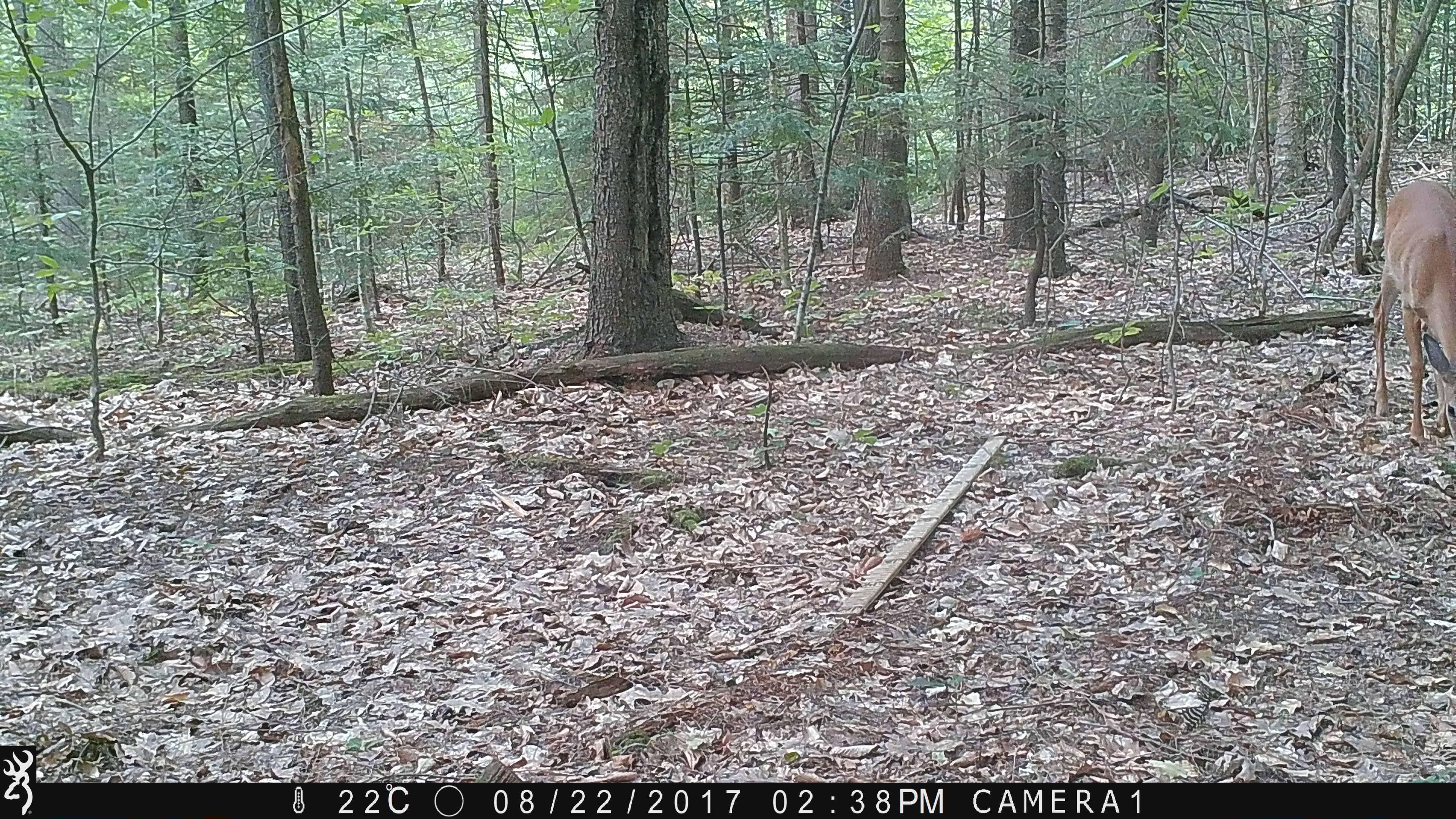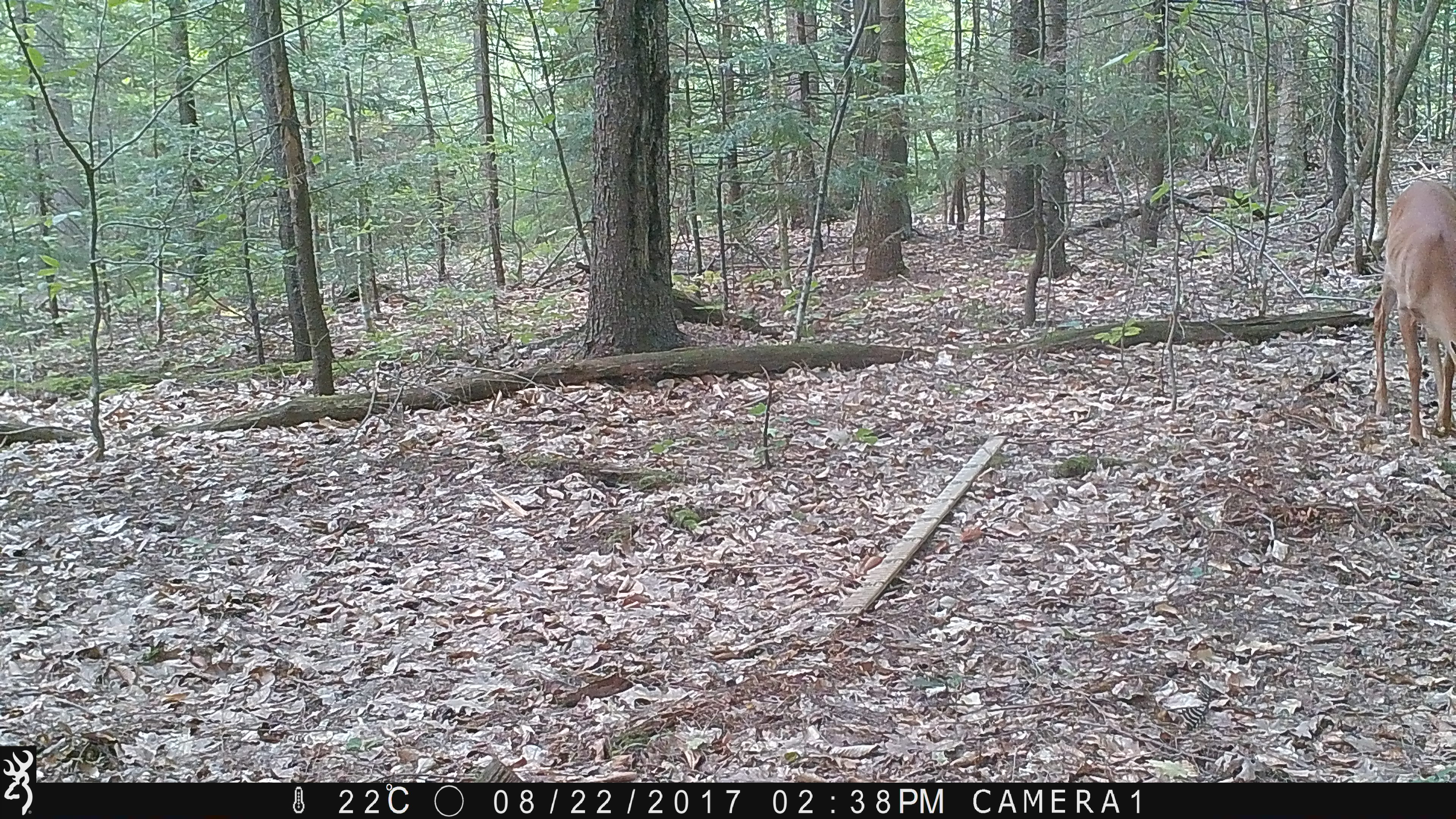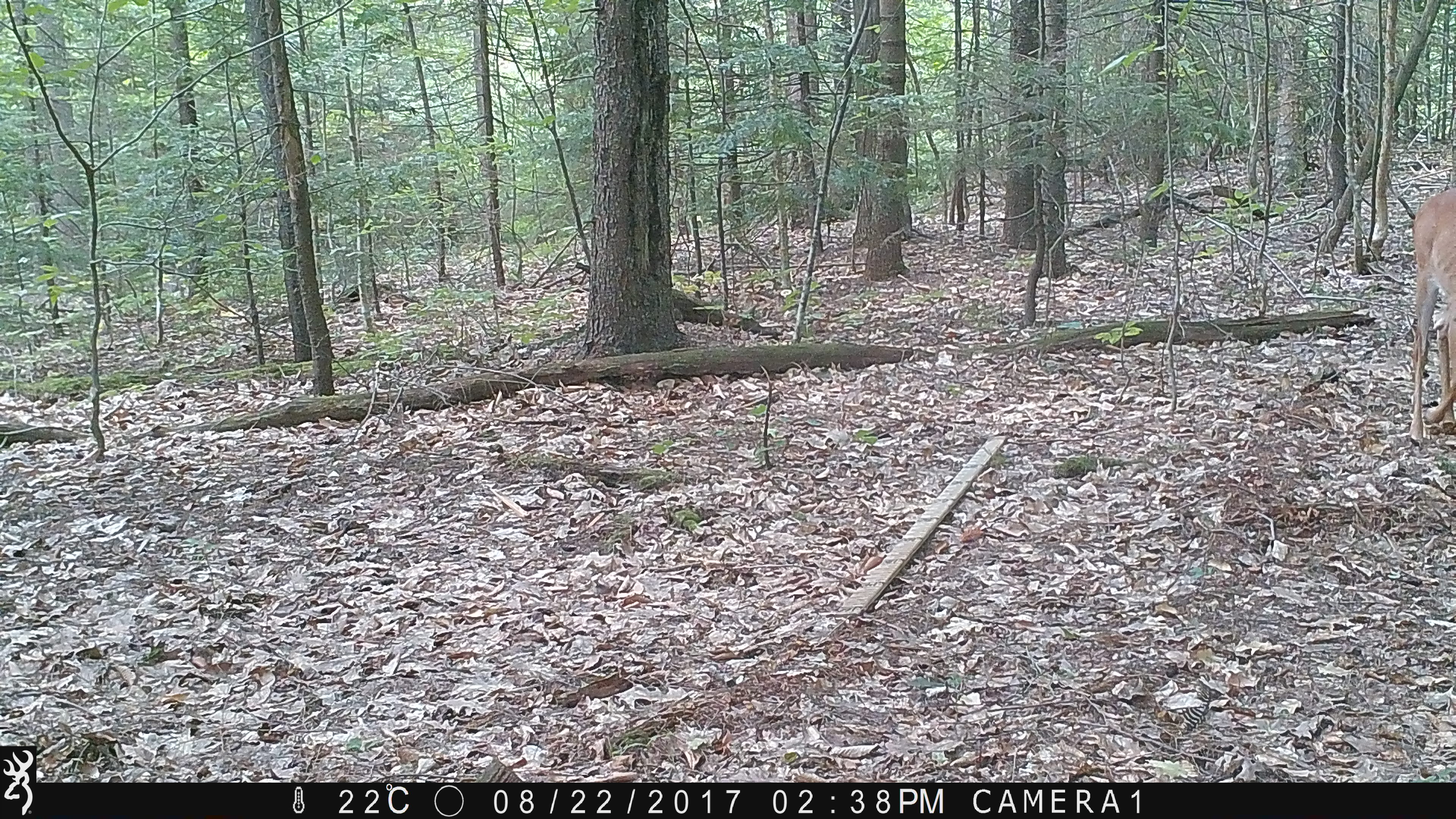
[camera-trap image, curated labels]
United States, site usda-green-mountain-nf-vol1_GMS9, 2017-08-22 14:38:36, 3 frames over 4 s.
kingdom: Animalia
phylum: Chordata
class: Mammalia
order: Artiodactyla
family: Cervidae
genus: Odocoileus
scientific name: Odocoileus virginianus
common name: white-tailed deer